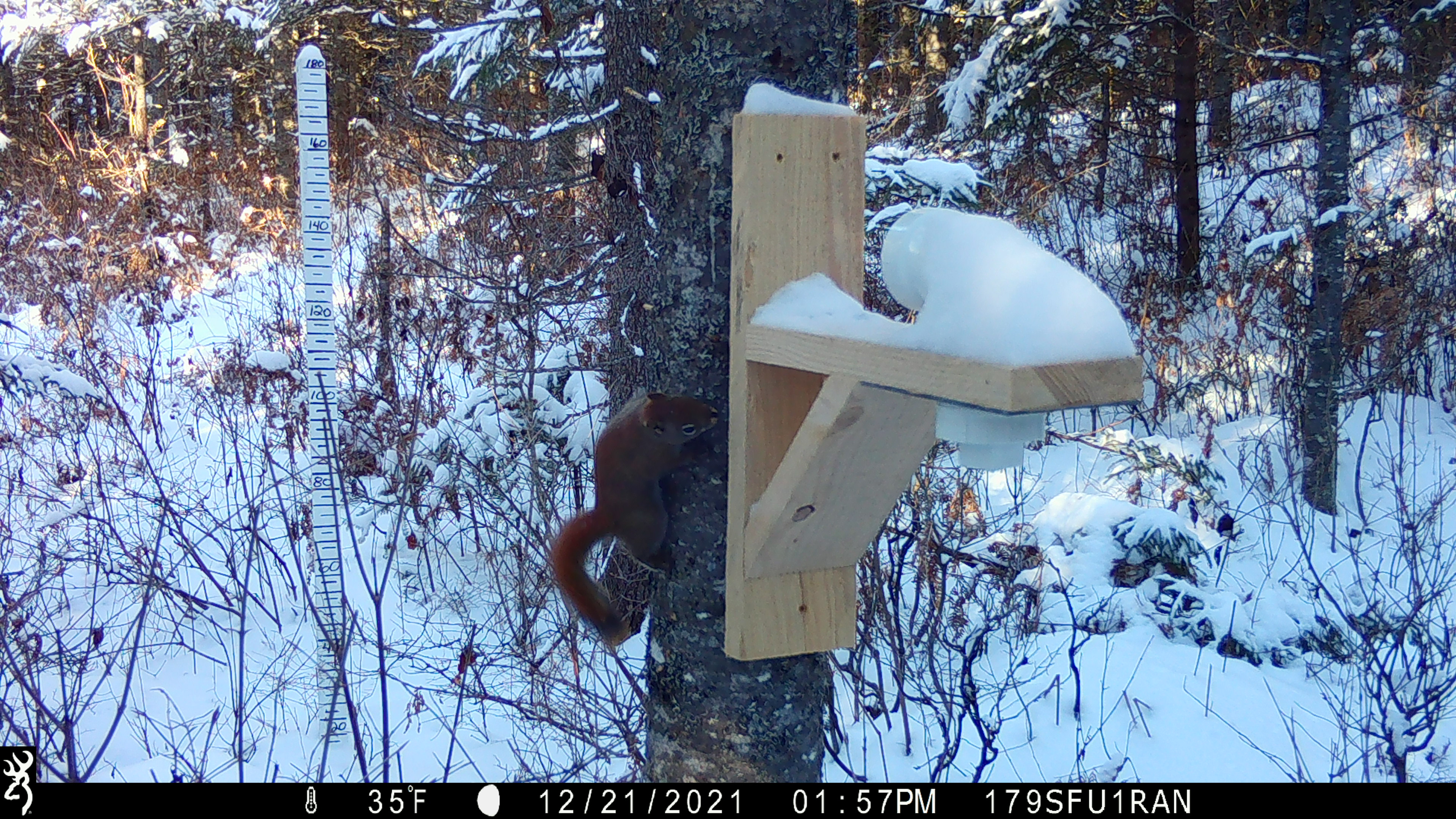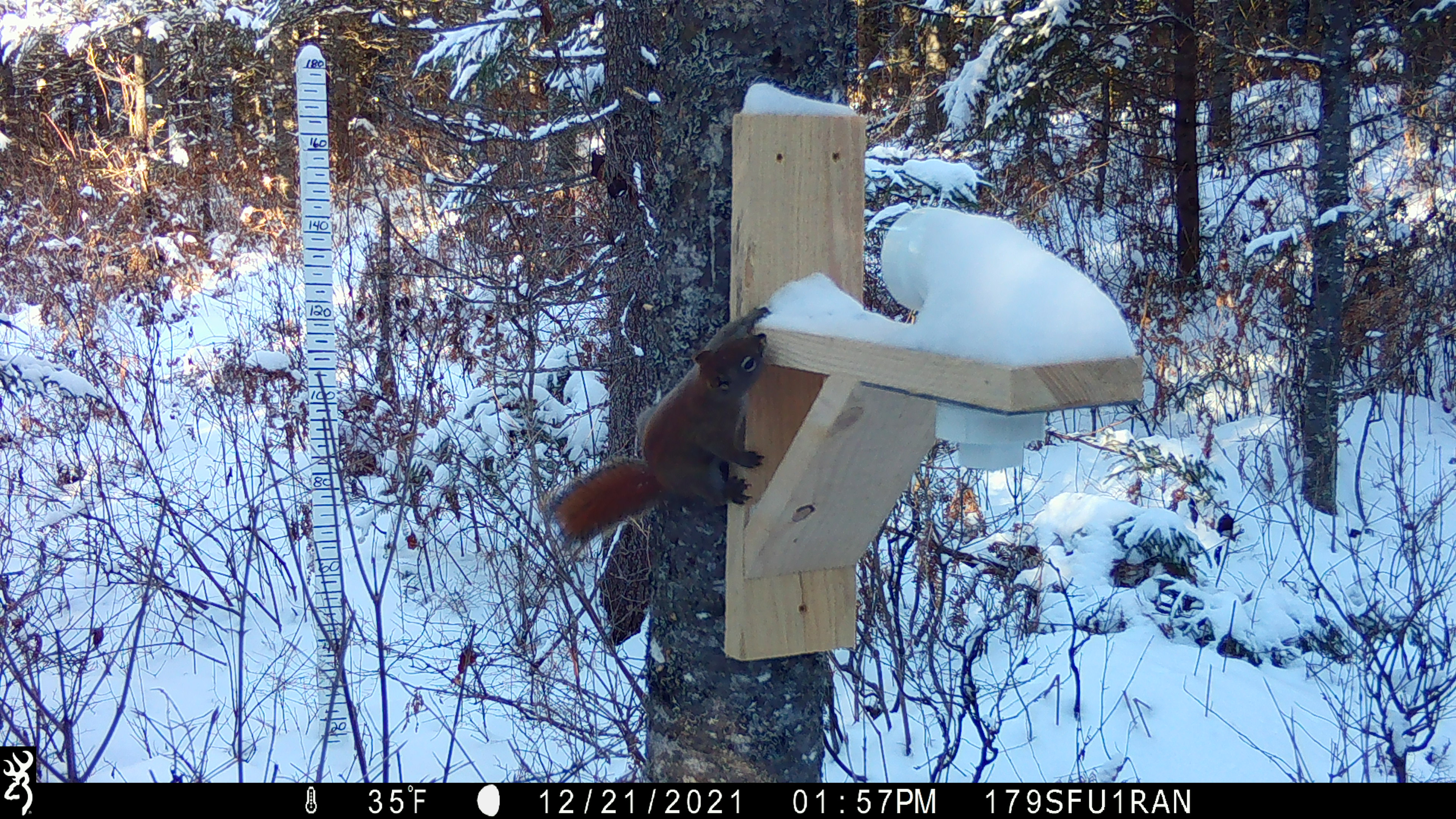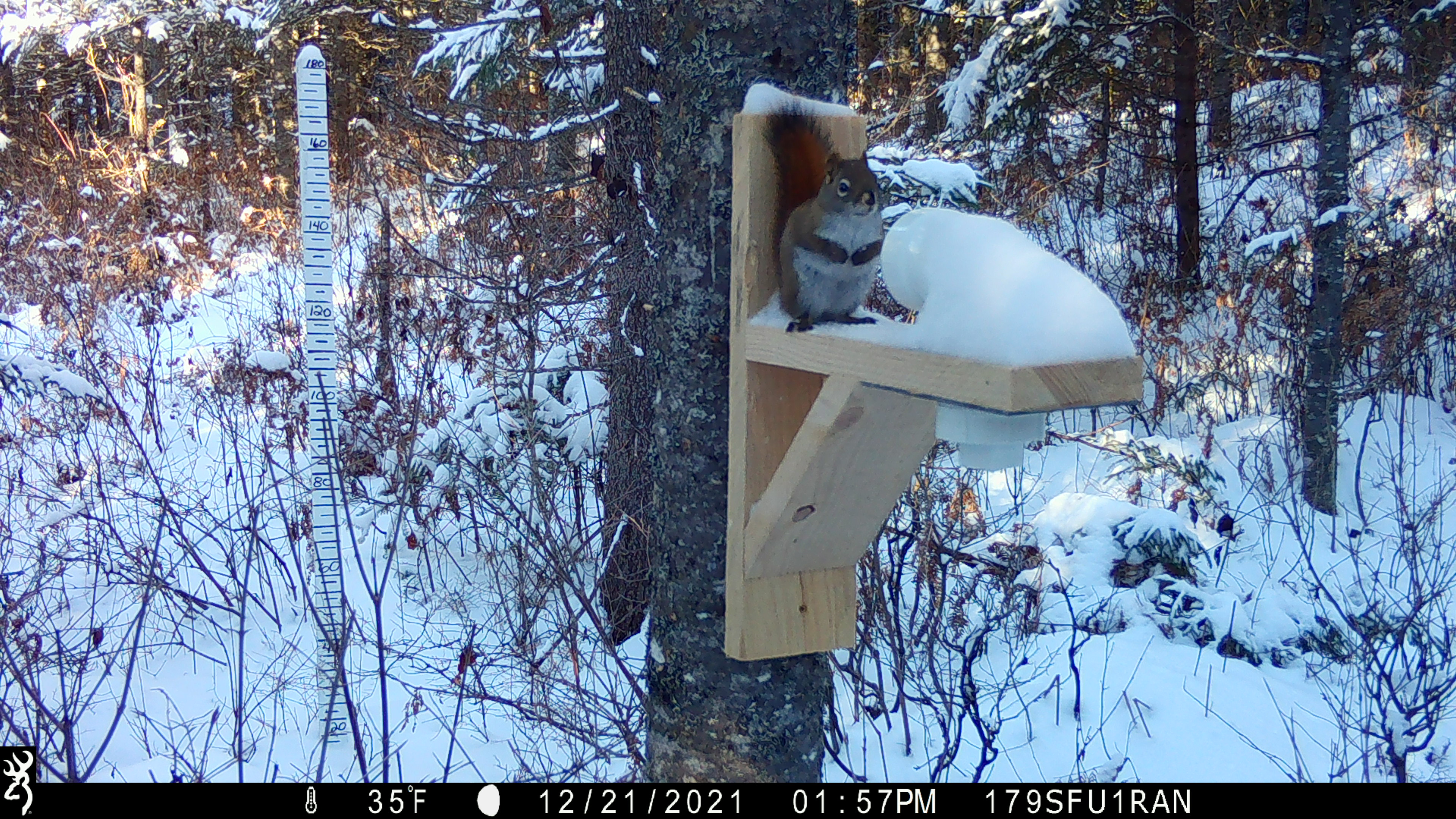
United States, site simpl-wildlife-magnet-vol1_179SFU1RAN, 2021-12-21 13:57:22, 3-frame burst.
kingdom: Animalia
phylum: Chordata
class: Mammalia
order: Rodentia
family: Sciuridae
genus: Tamiasciurus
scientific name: Tamiasciurus hudsonicus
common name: red squirrel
Red squirrel (Tamiasciurus hudsonicus).